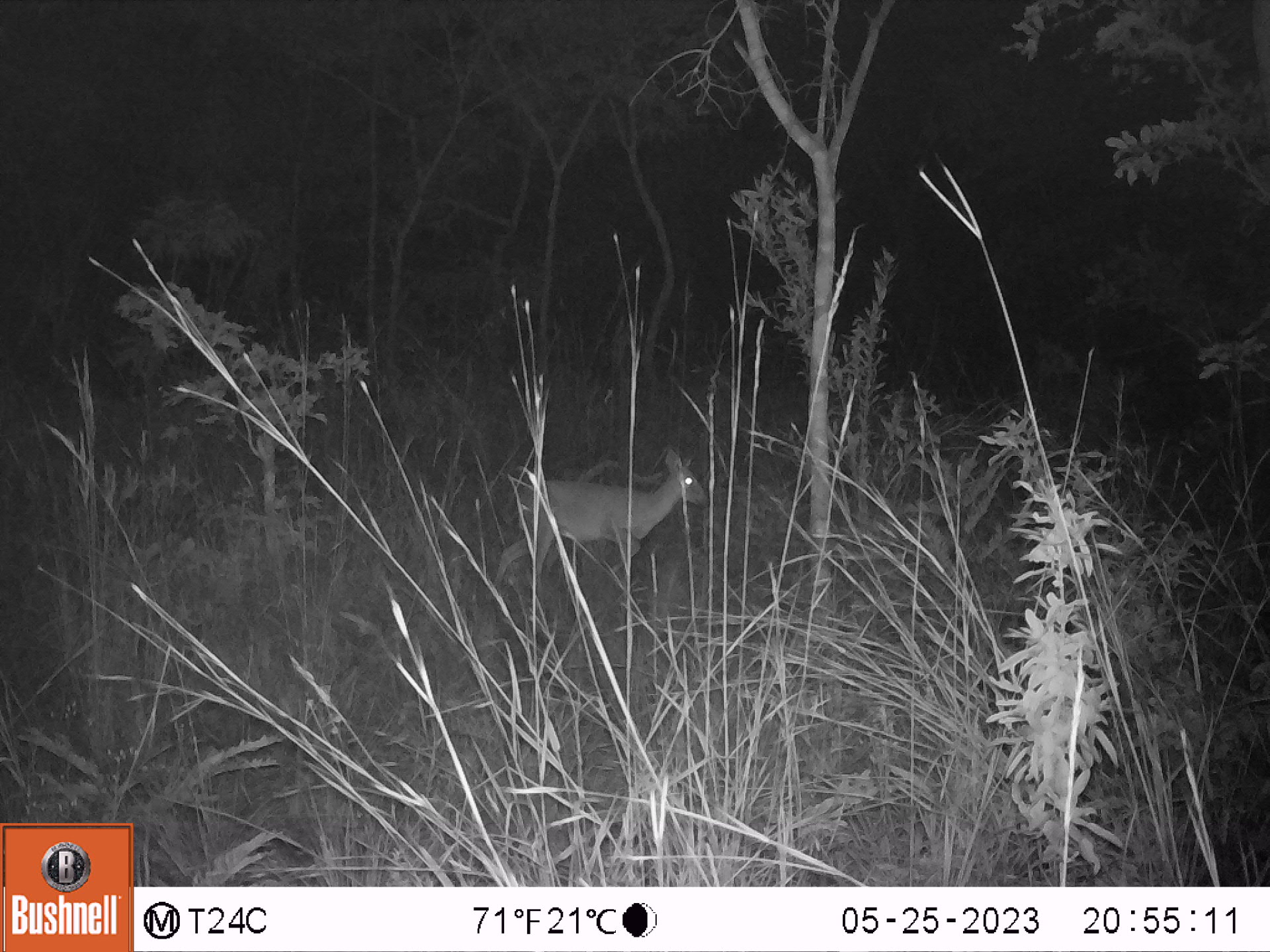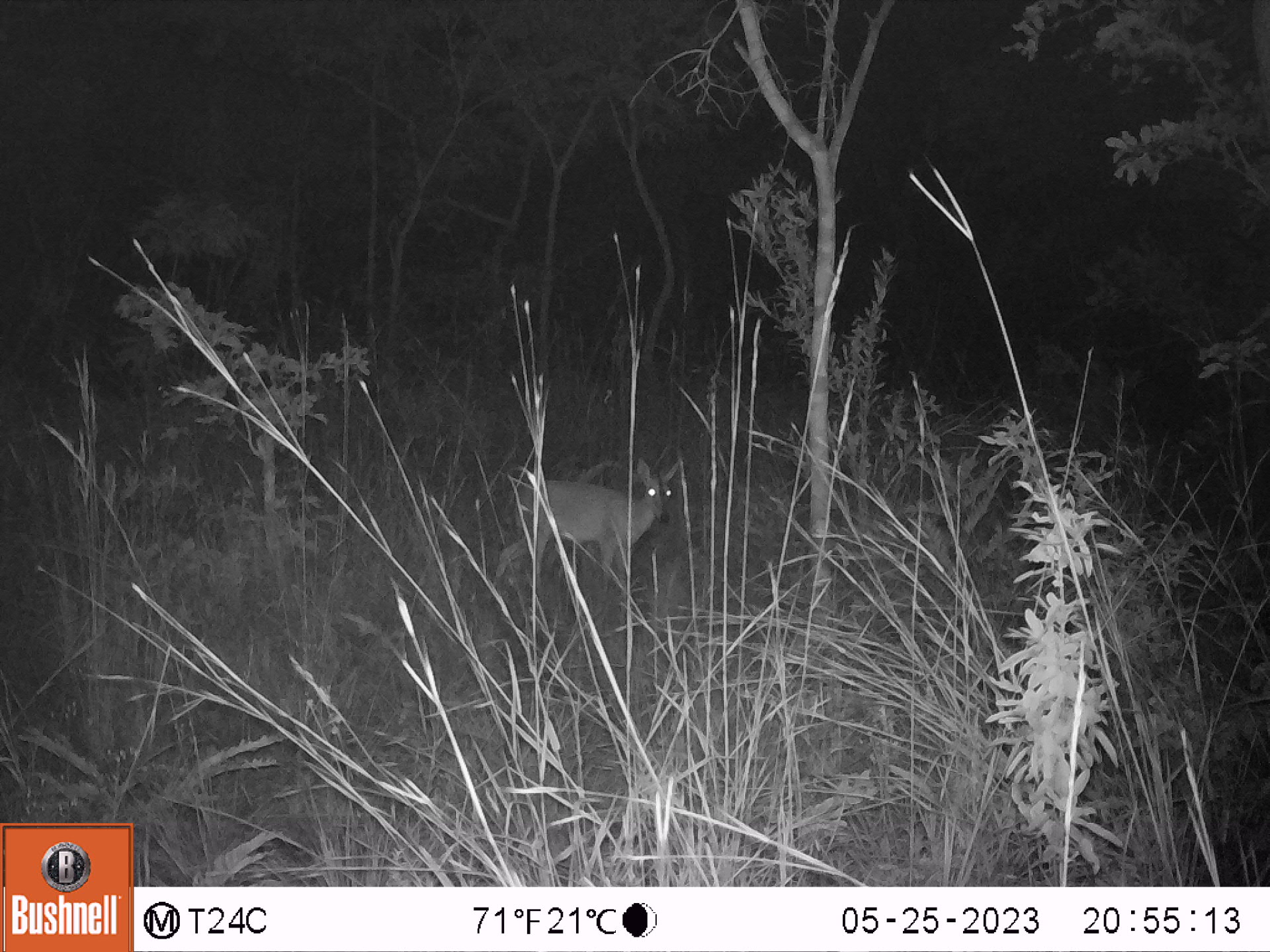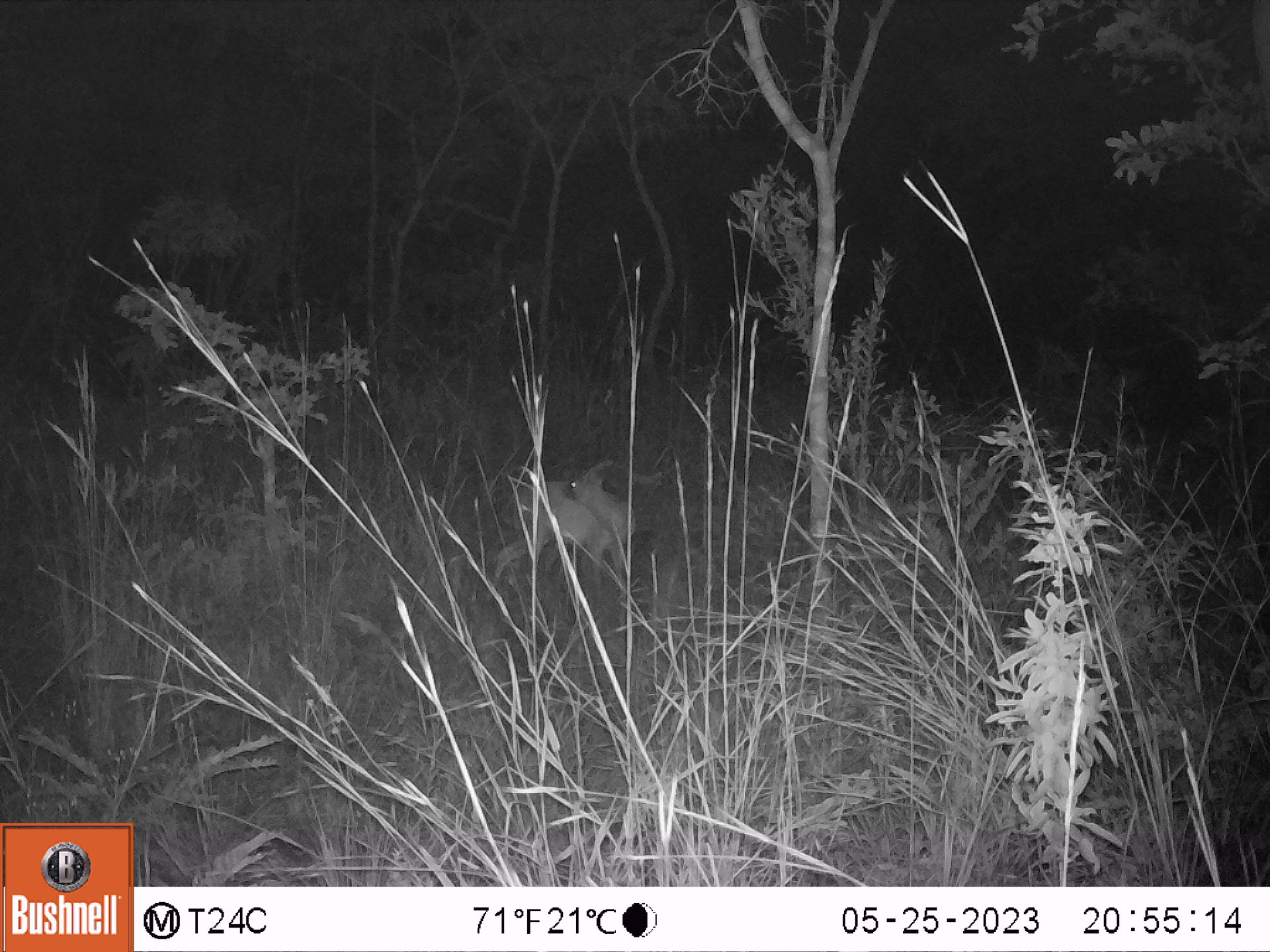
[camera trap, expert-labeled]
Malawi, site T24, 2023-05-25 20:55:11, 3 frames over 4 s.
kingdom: Animalia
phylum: Chordata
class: Mammalia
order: Artiodactyla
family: Bovidae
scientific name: Antilopinae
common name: small antelope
Small antelope (Antilopinae), count 1.